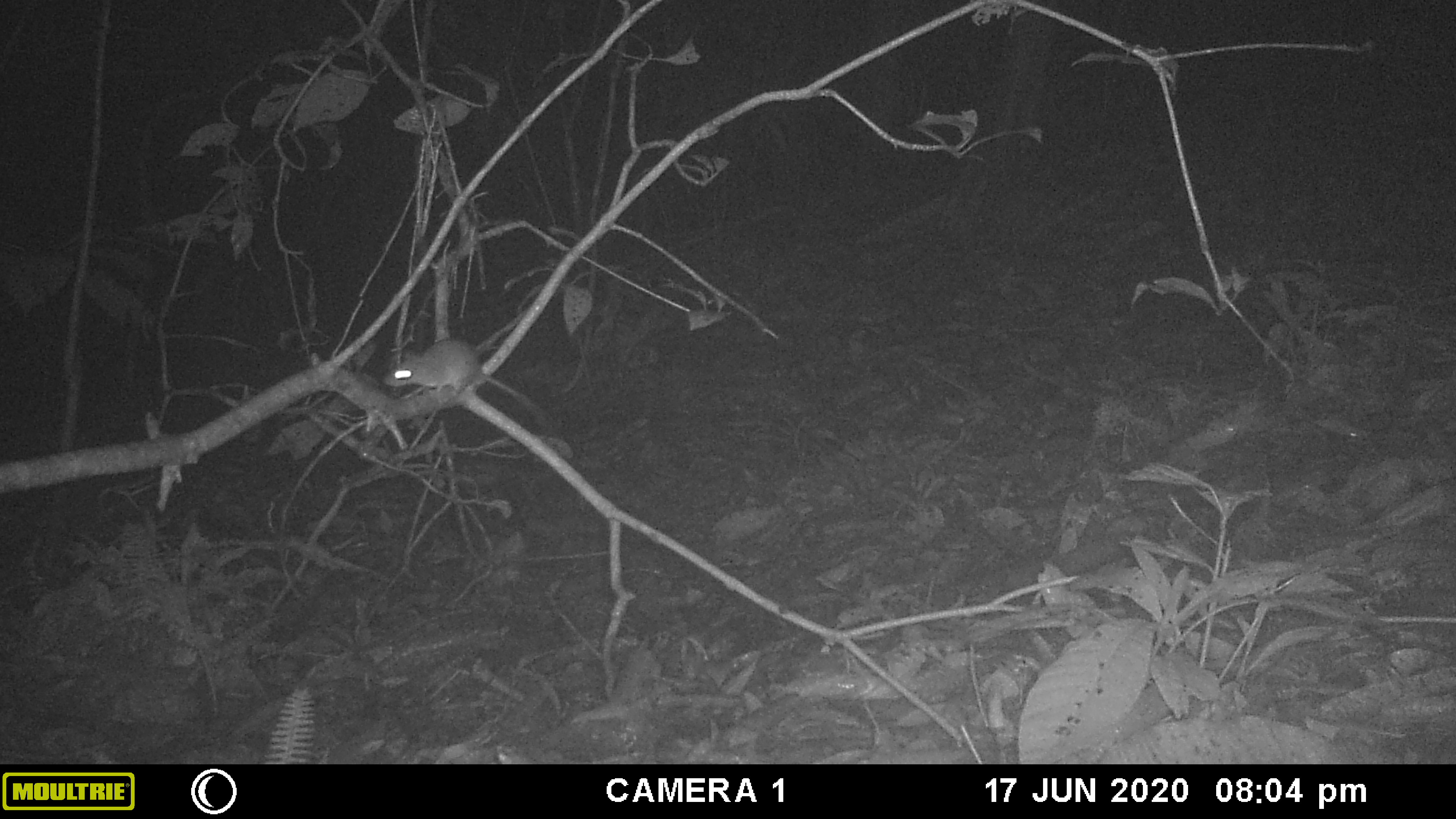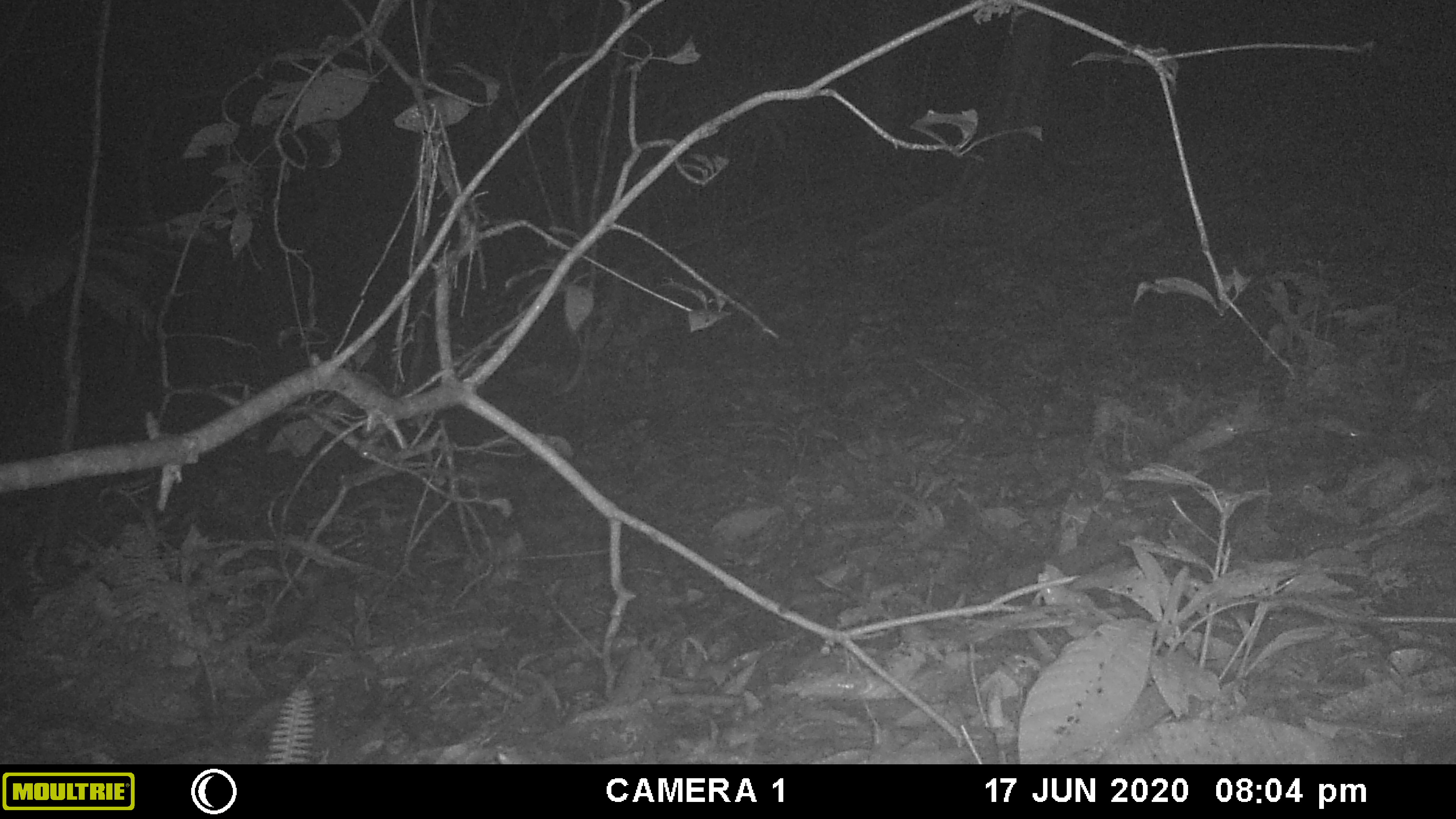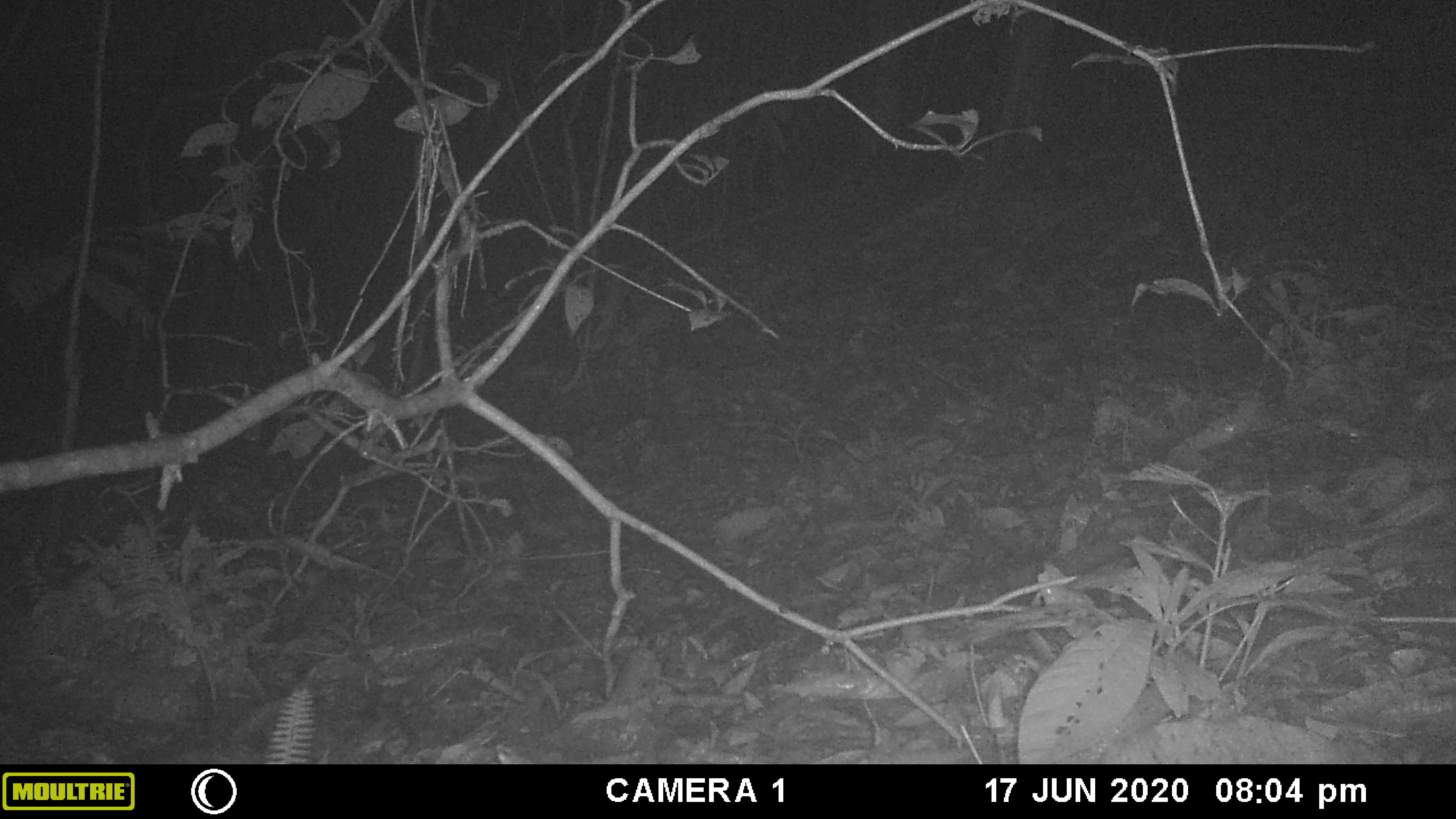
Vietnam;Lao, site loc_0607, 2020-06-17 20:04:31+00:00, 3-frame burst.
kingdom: Animalia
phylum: Chordata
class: Mammalia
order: Rodentia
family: Muridae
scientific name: Muridae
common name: old-world mice and rats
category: unidentified murid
Unidentified murid (old-world mice and rats) (Muridae). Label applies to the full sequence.